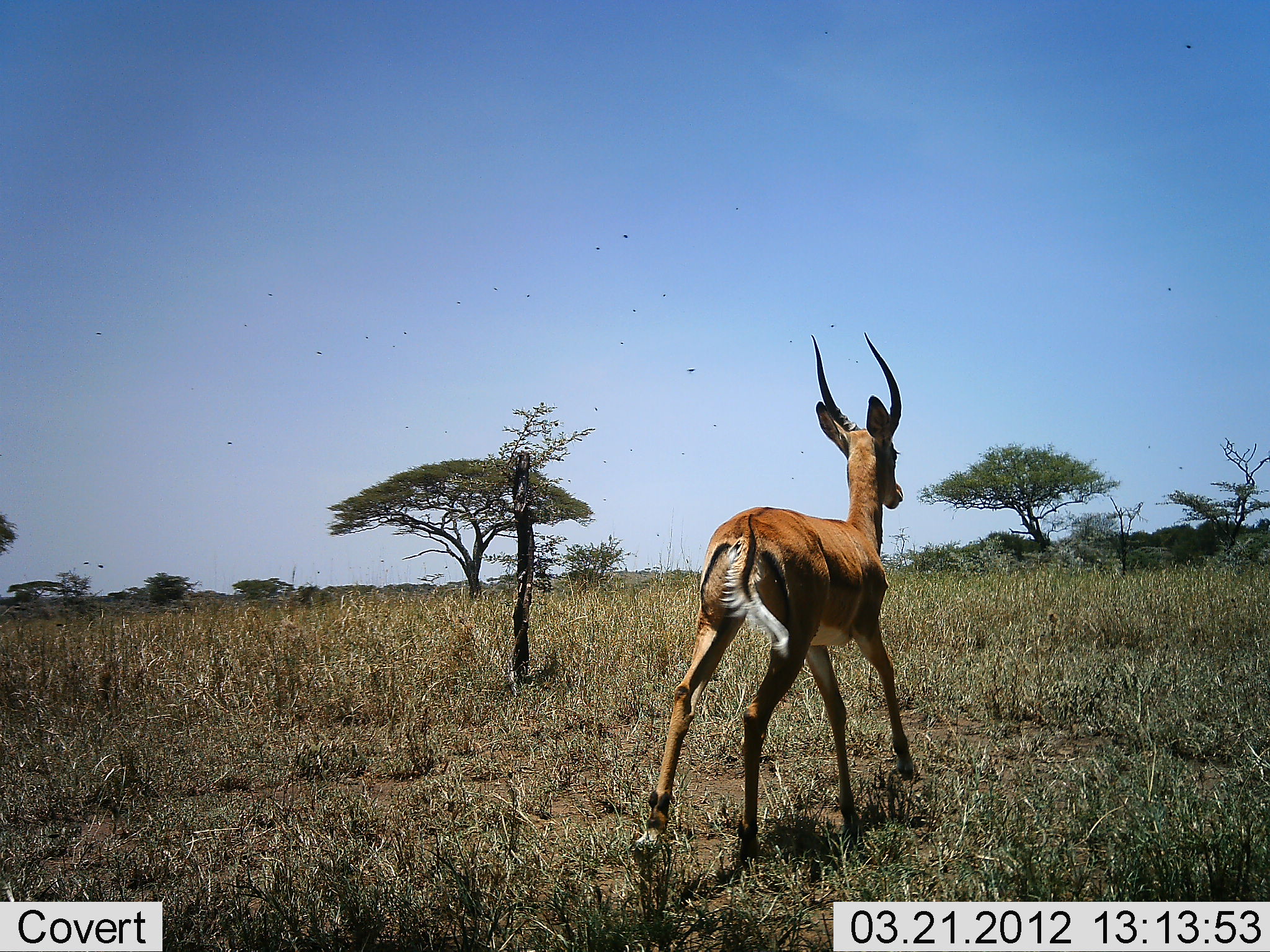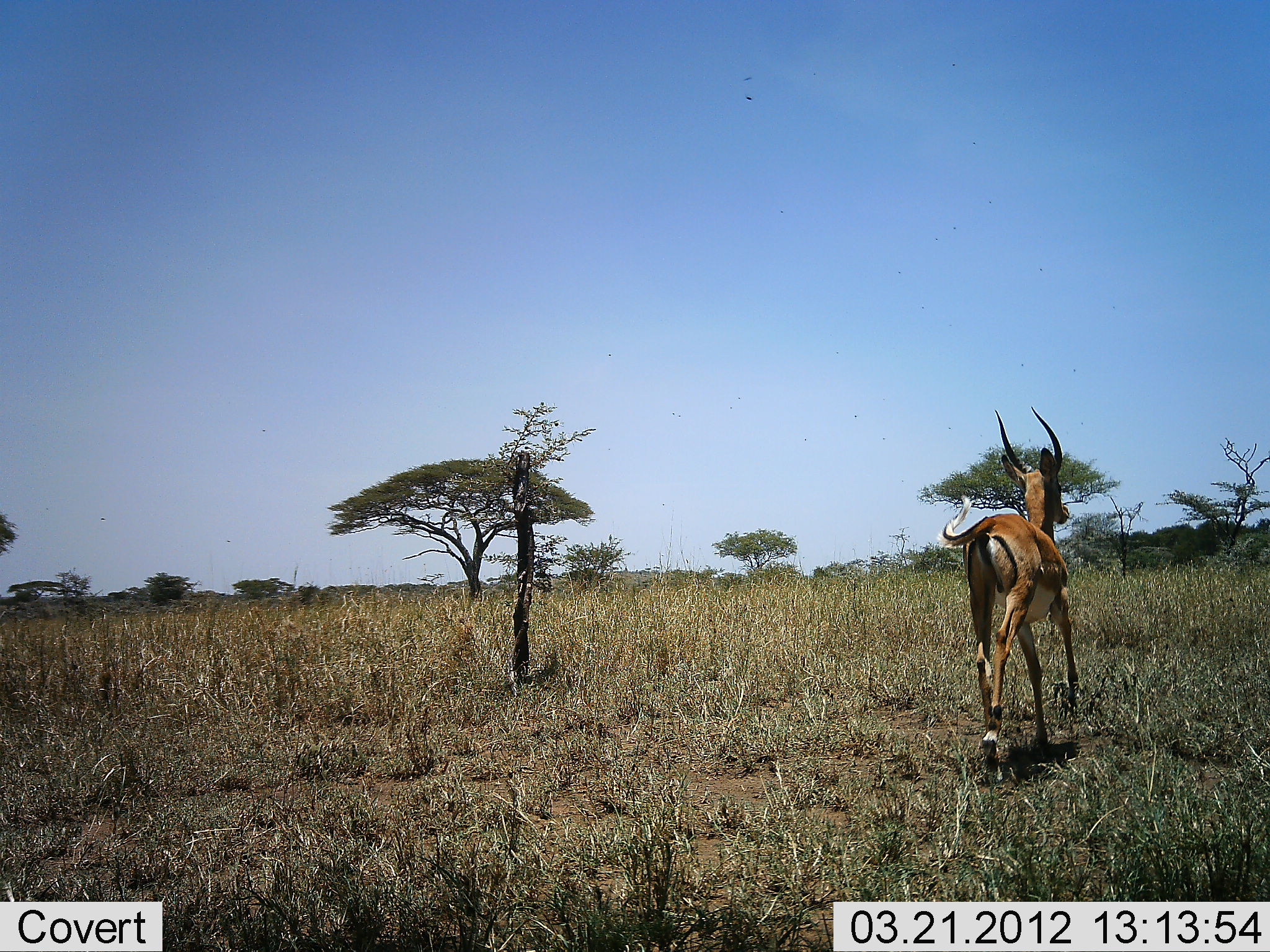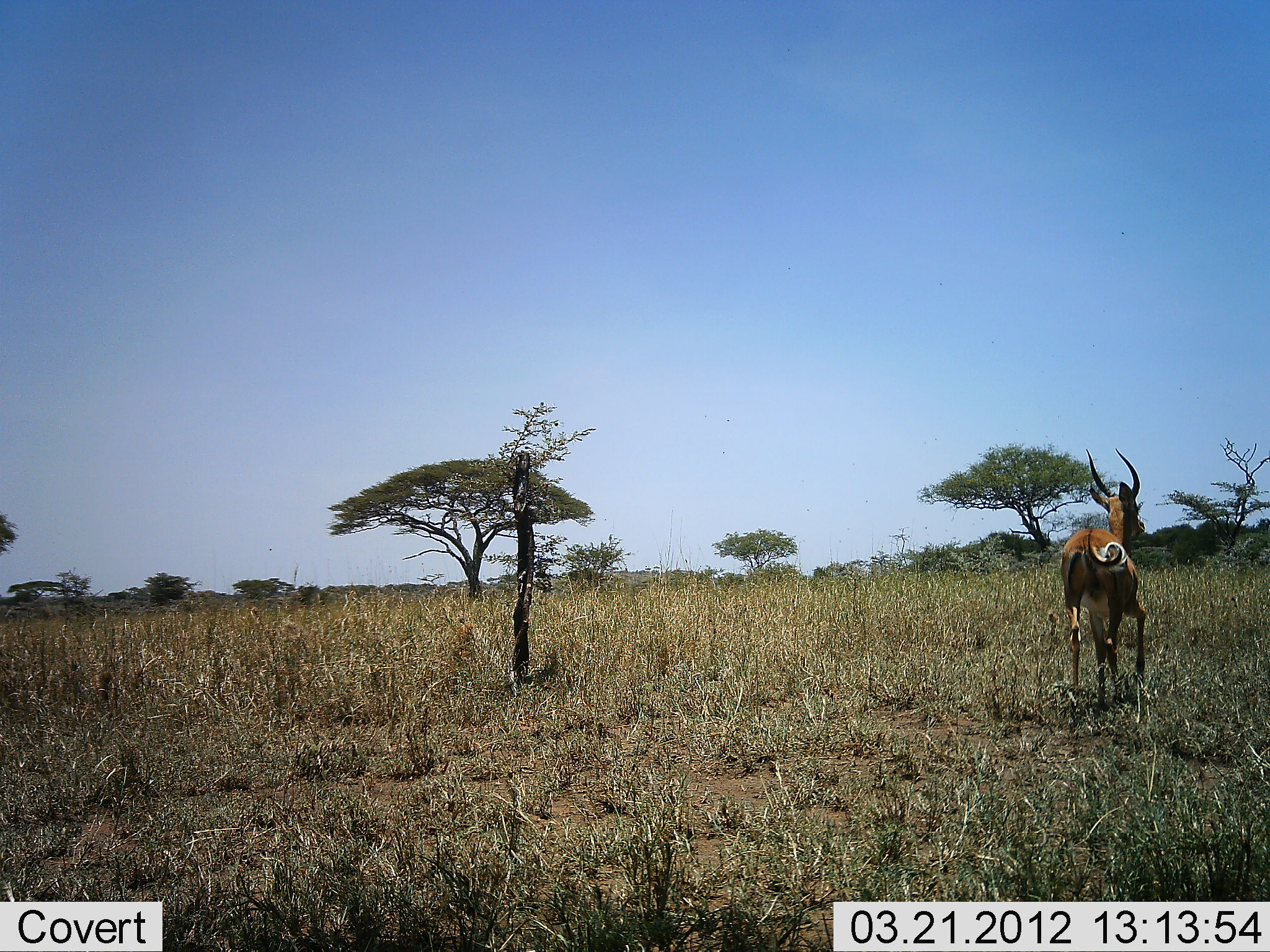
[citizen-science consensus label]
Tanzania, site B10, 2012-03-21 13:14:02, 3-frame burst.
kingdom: Animalia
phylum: Chordata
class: Mammalia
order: Artiodactyla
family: Bovidae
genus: Aepyceros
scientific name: Aepyceros melampus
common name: impala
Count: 1.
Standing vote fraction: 5%.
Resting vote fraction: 0%.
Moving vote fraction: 100%.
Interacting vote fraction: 0%.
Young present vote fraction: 11%.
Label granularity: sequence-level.